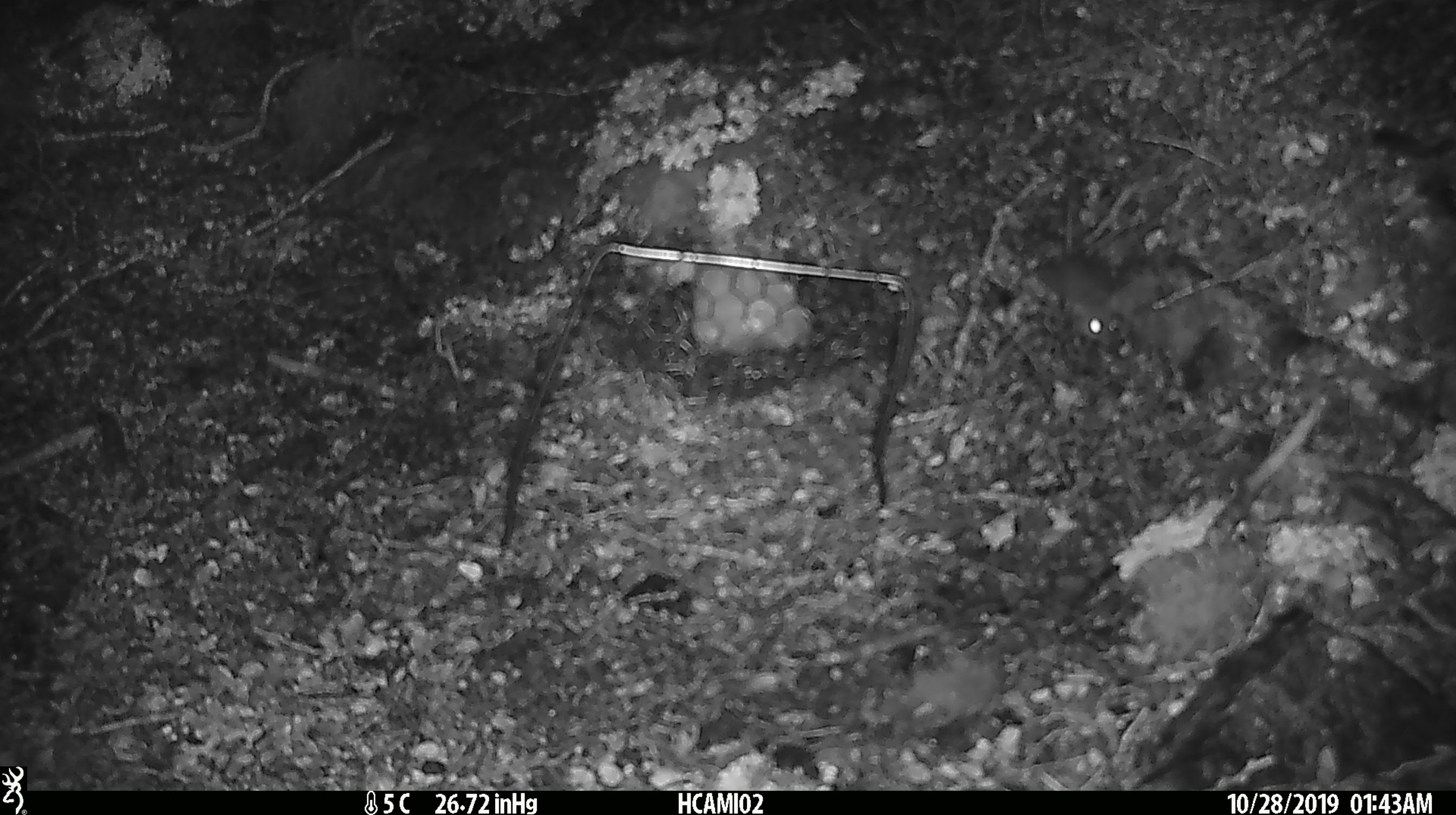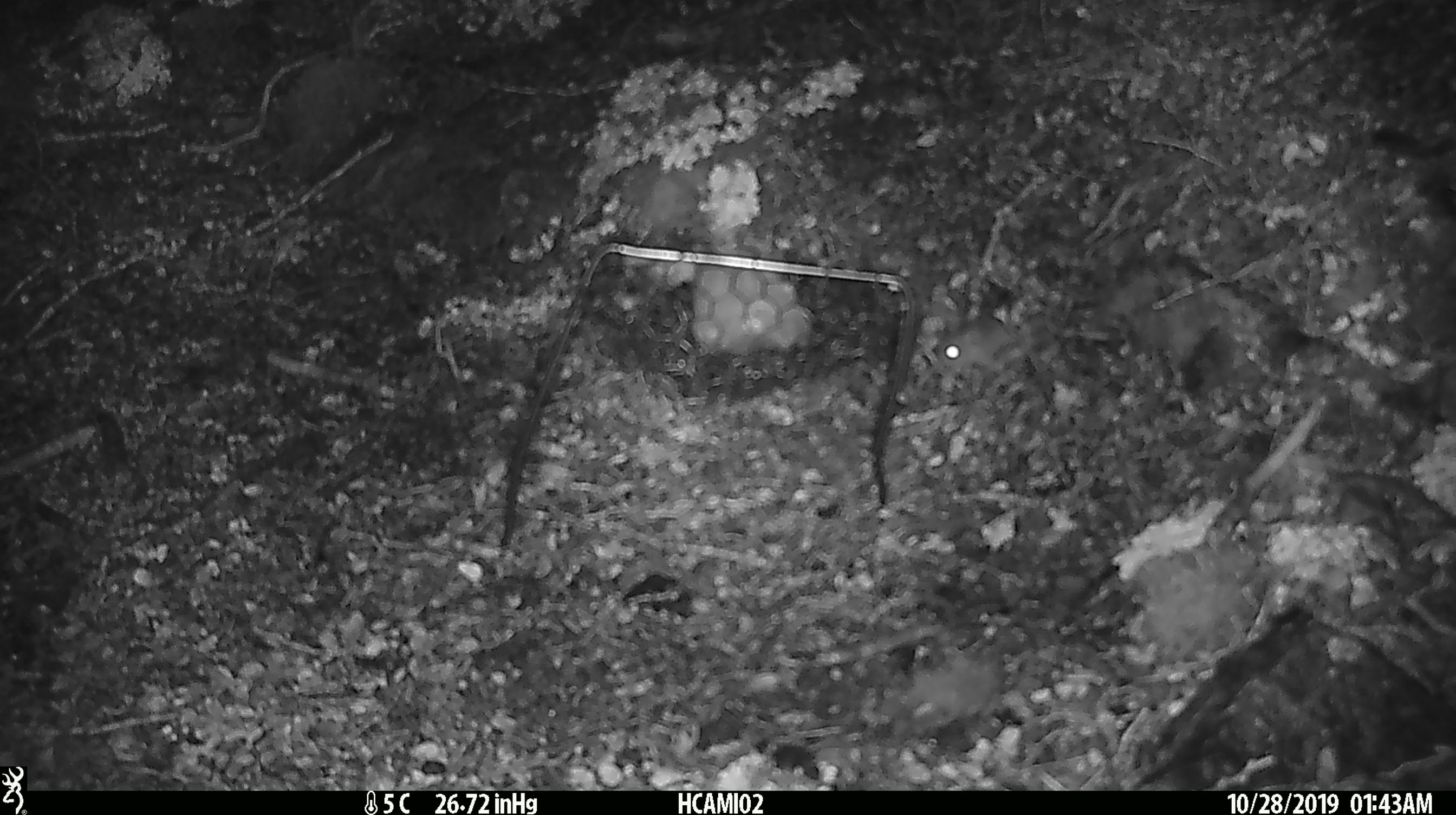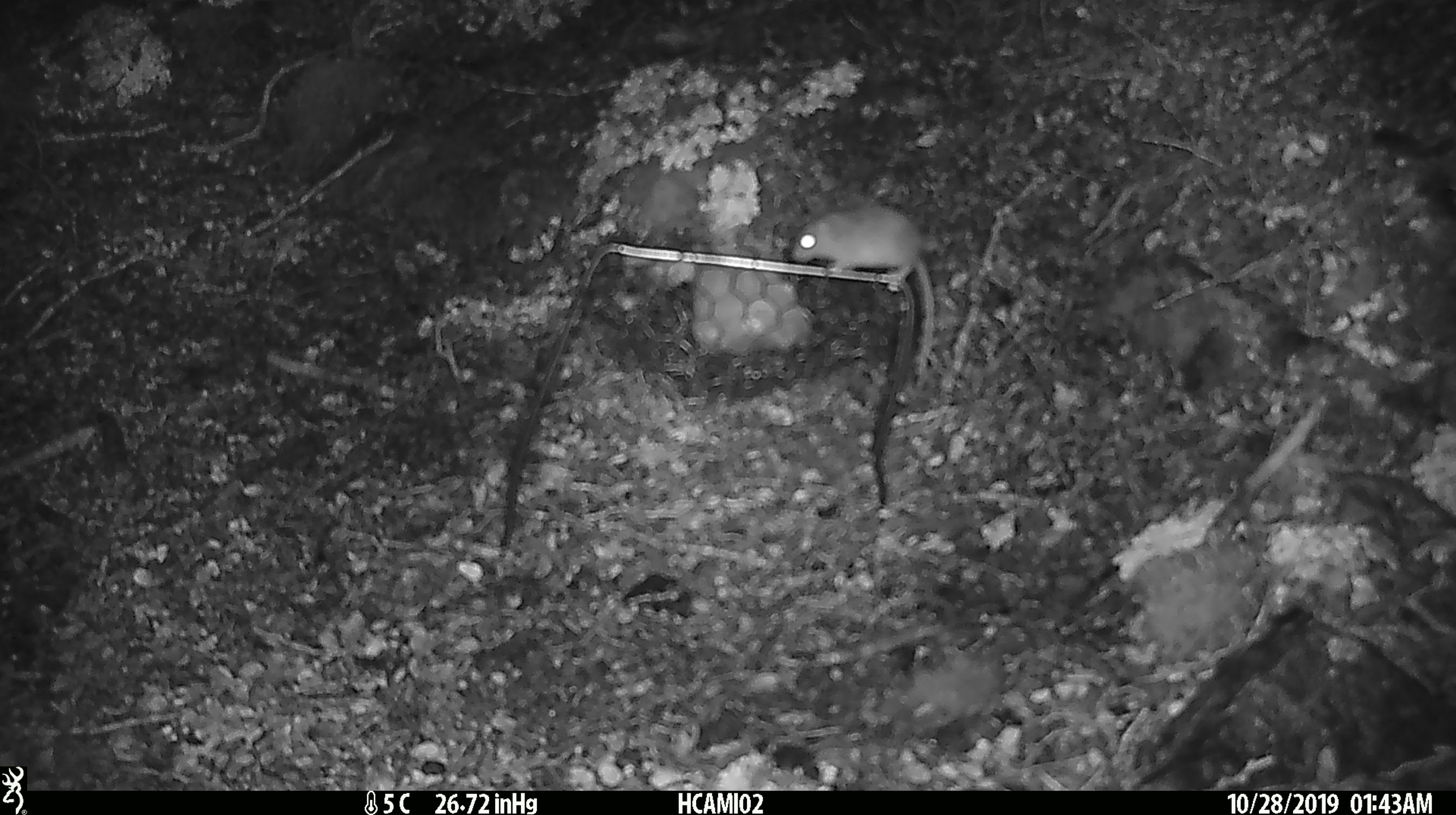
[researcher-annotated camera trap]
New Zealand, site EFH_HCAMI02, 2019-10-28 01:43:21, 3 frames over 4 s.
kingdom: Animalia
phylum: Chordata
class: Mammalia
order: Rodentia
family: Muridae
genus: Mus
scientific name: Mus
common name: mouse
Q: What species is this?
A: Mouse (Mus).